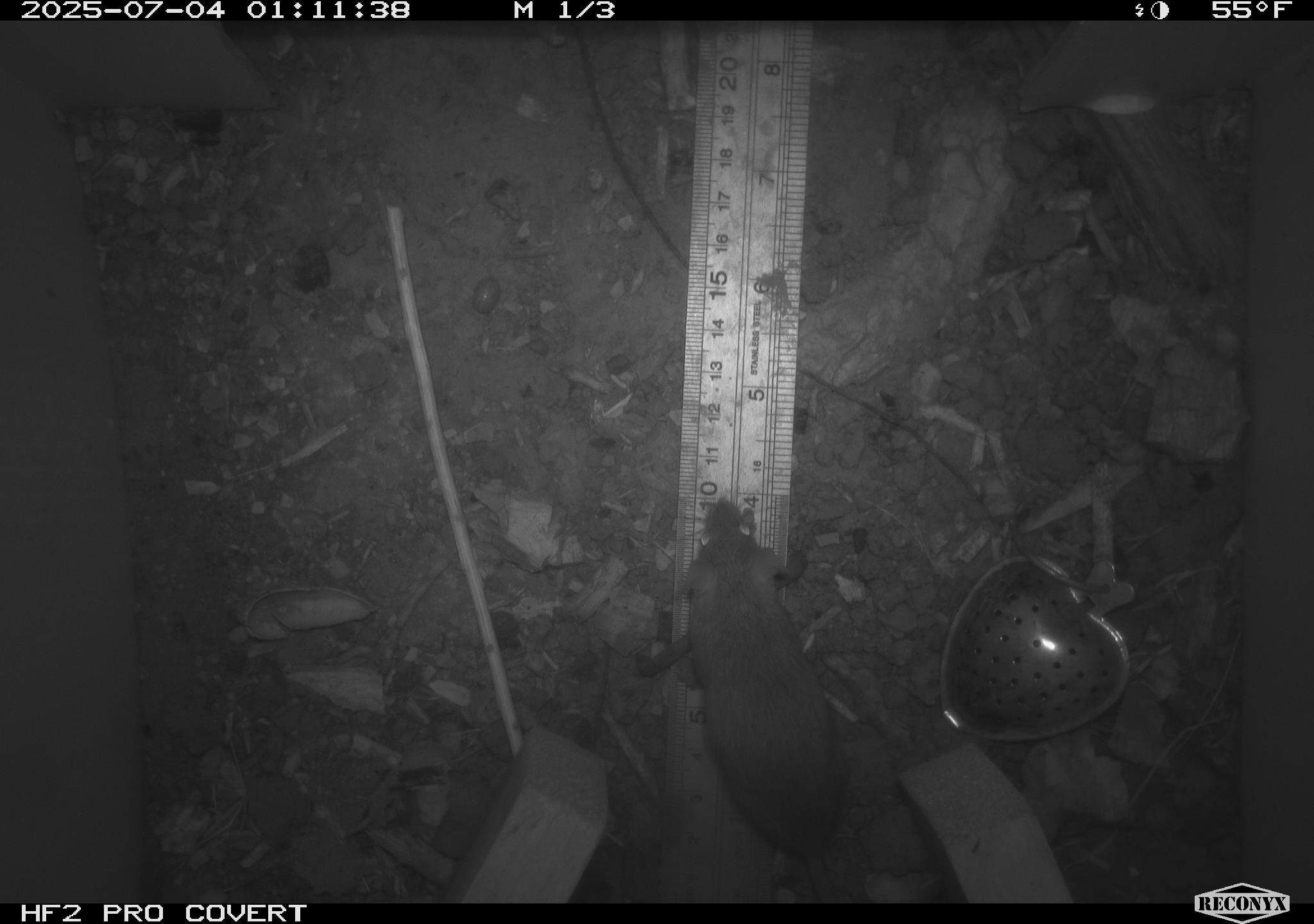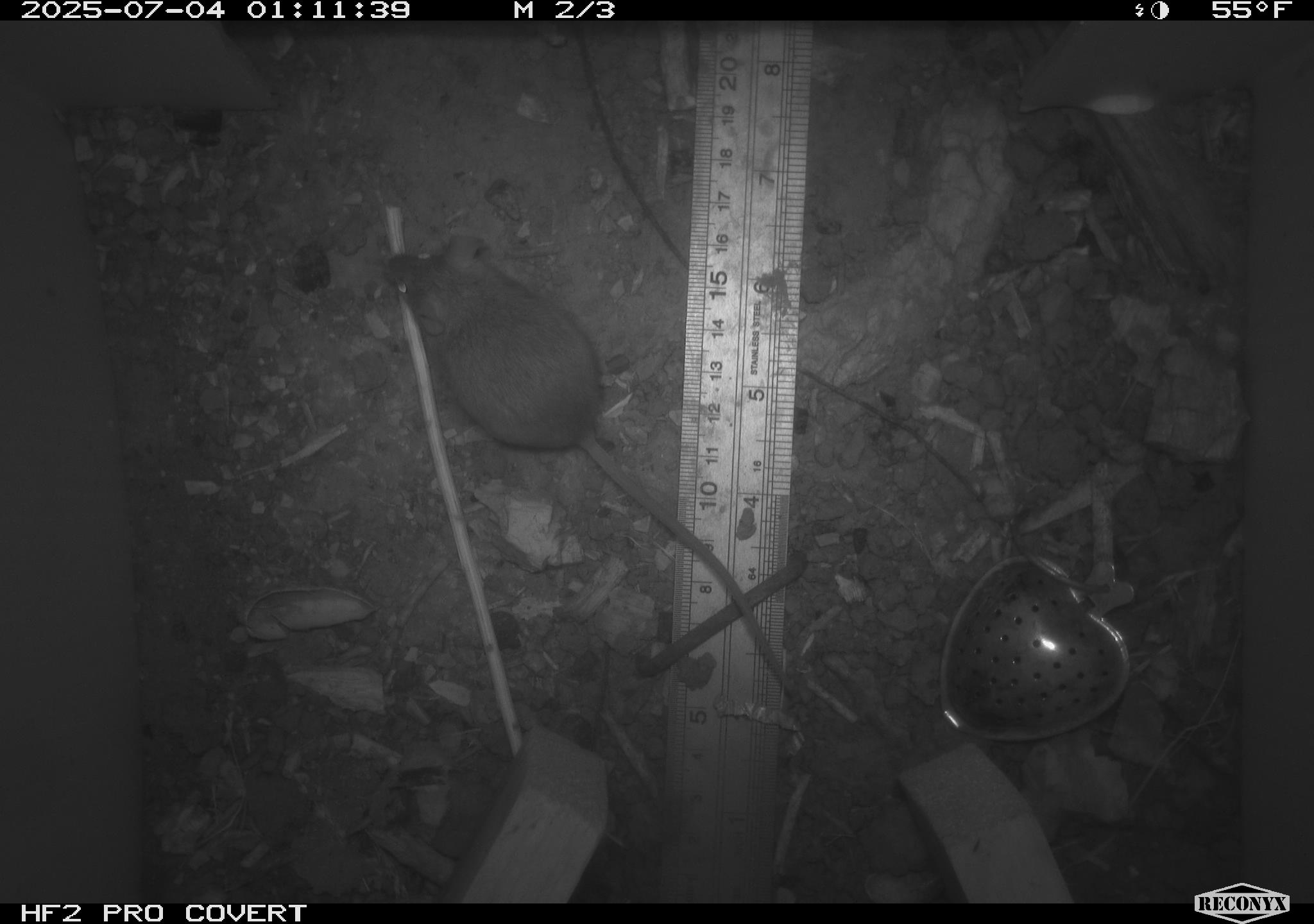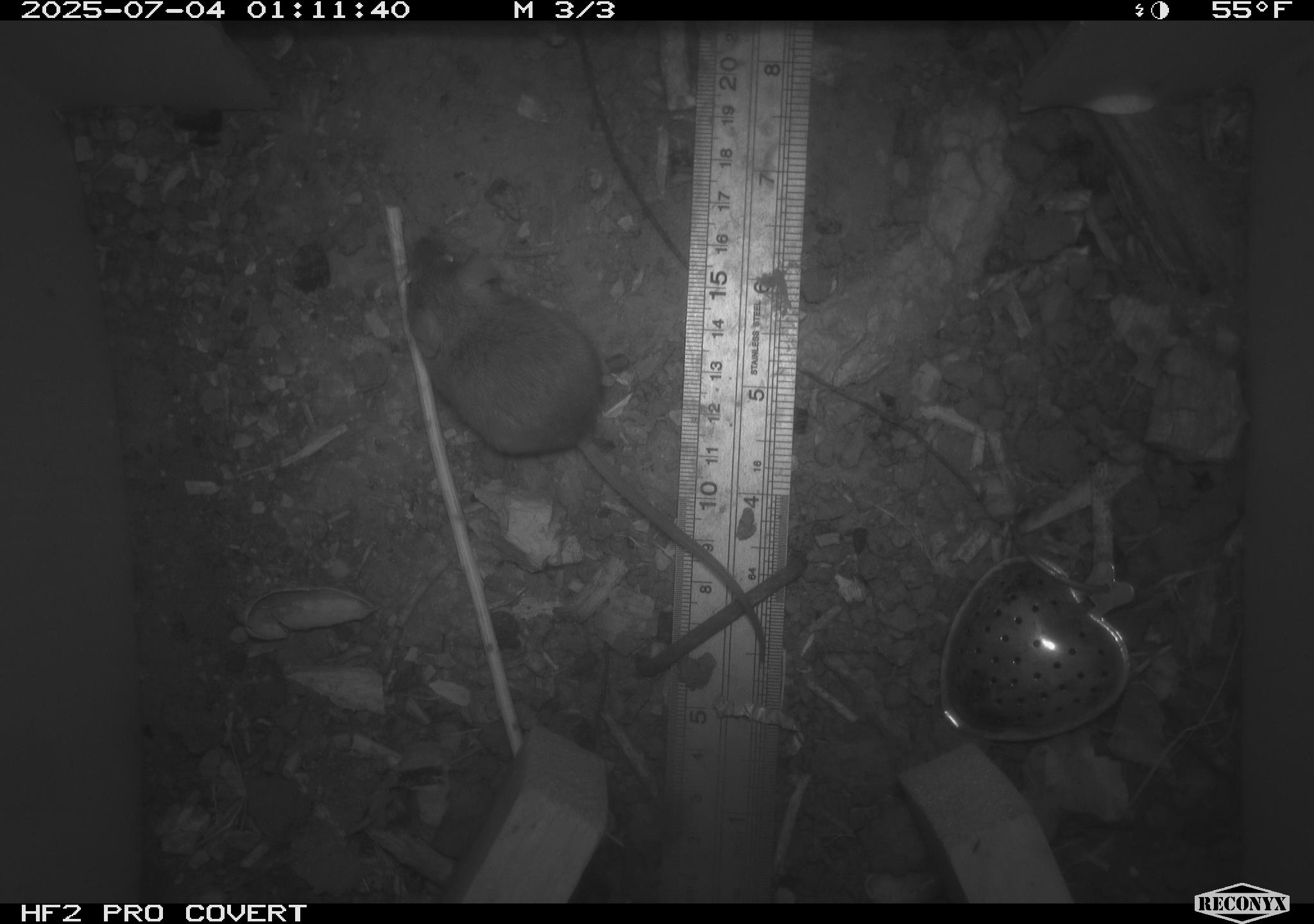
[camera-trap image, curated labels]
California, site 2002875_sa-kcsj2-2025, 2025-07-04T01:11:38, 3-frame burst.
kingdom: Animalia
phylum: Chordata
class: Mammalia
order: Rodentia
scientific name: Rodentia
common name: rodent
Rodent (Rodentia).